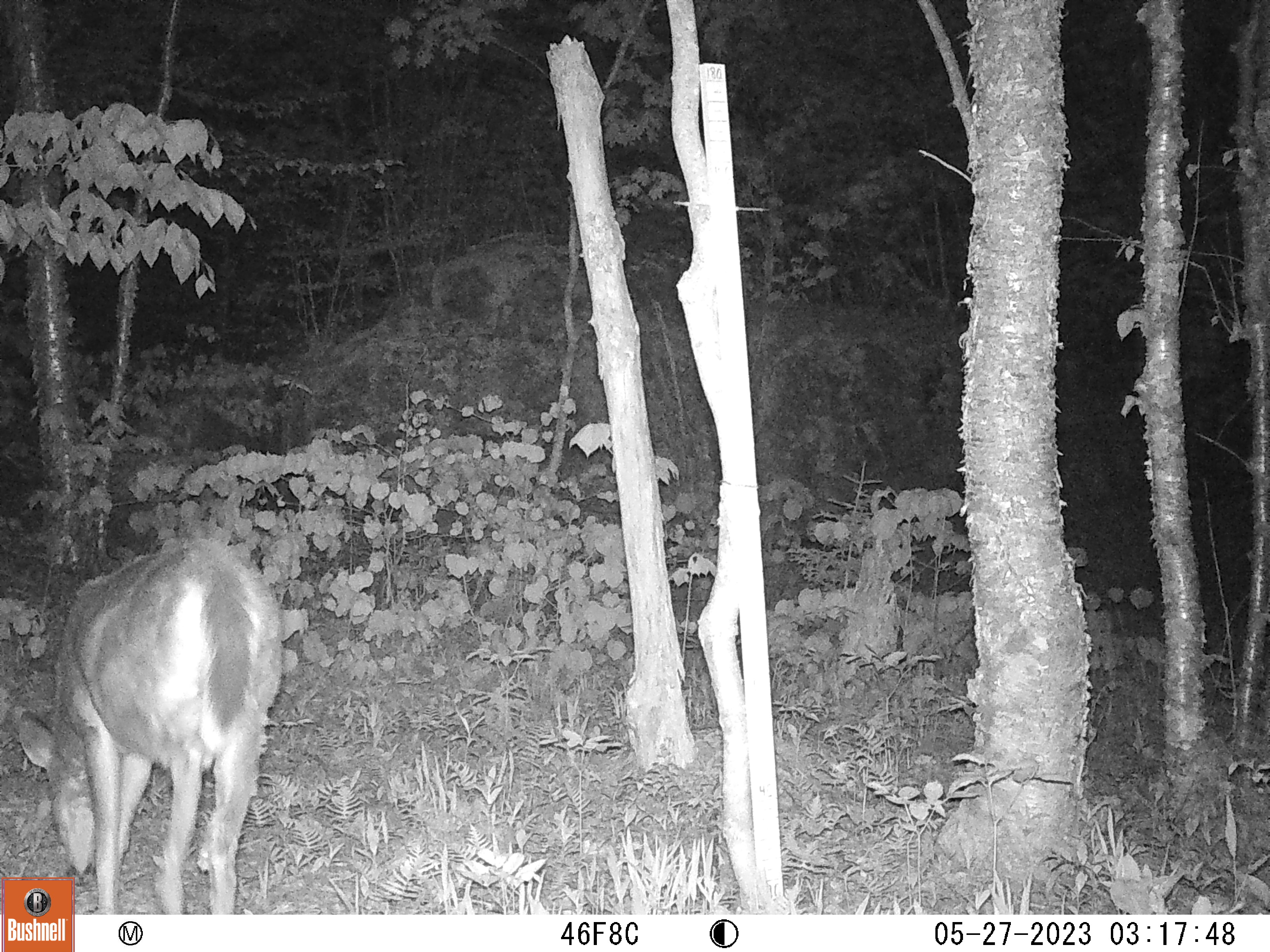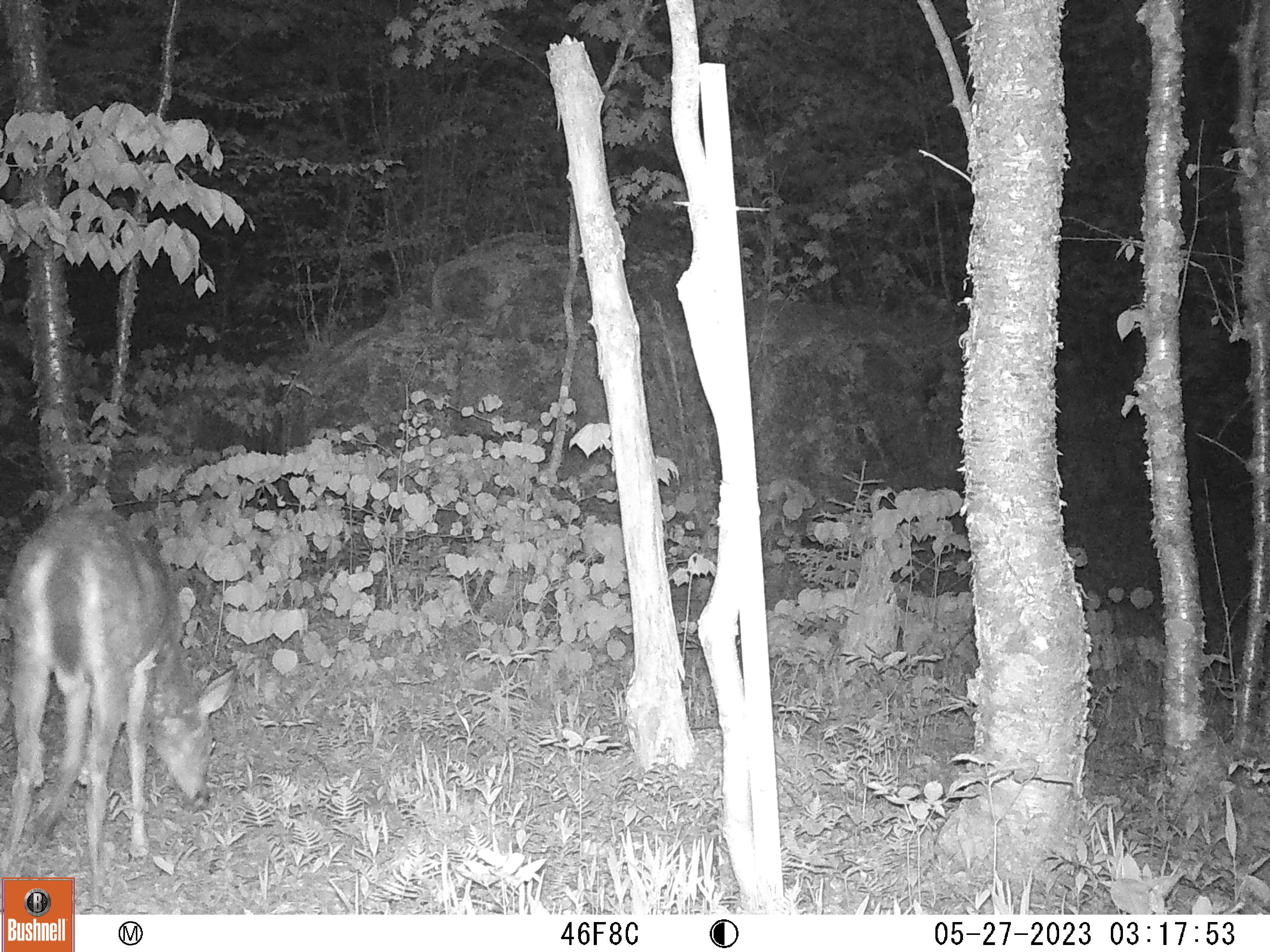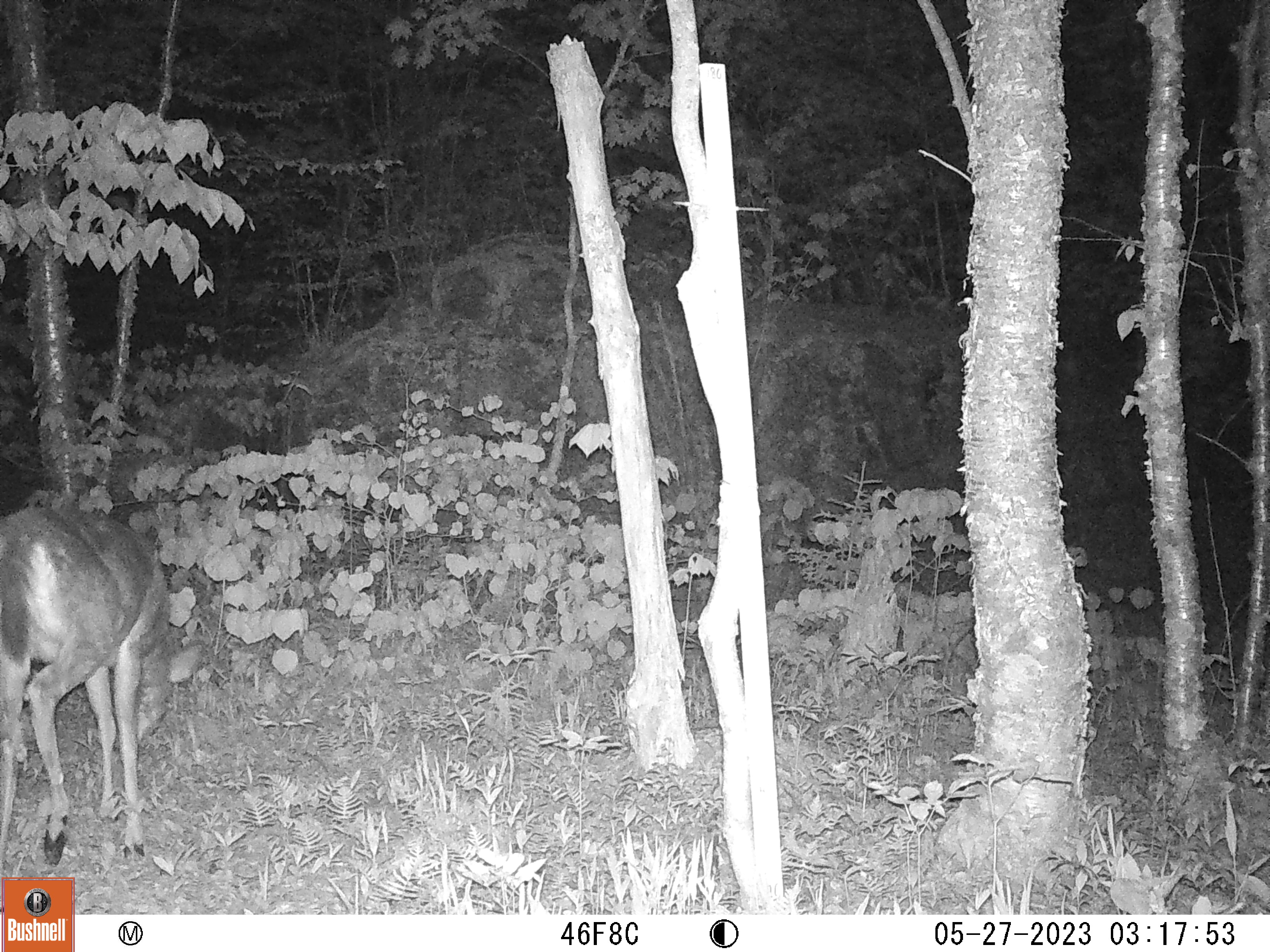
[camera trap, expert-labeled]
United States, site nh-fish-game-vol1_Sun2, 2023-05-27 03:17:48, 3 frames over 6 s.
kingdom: Animalia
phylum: Chordata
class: Mammalia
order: Artiodactyla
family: Cervidae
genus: Odocoileus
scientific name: Odocoileus virginianus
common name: white-tailed deer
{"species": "white-tailed deer (Odocoileus virginianus)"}